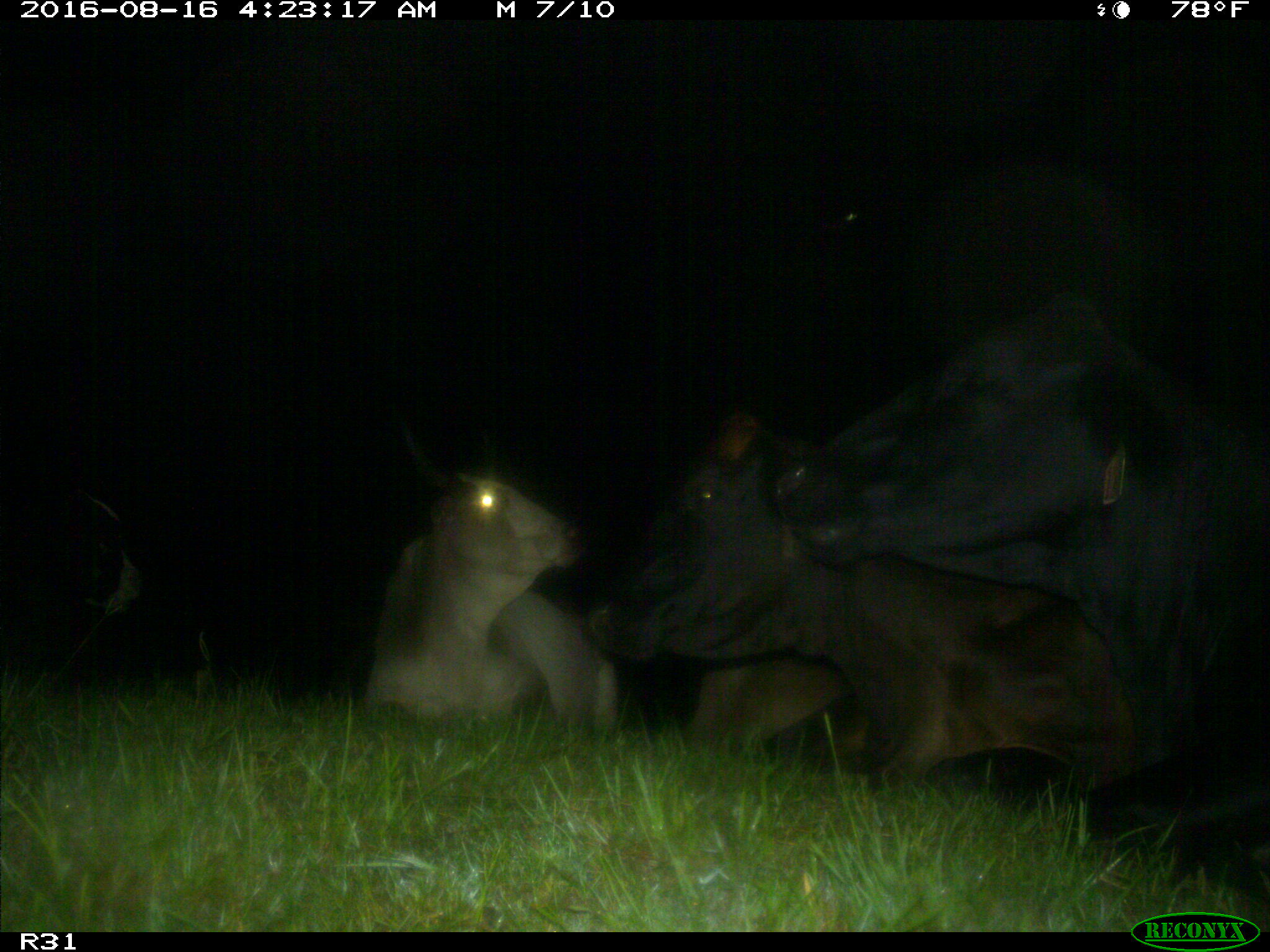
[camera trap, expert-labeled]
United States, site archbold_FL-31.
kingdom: Animalia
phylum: Chordata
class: Mammalia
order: Artiodactyla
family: Bovidae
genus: Bos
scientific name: Bos taurus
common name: domestic cow